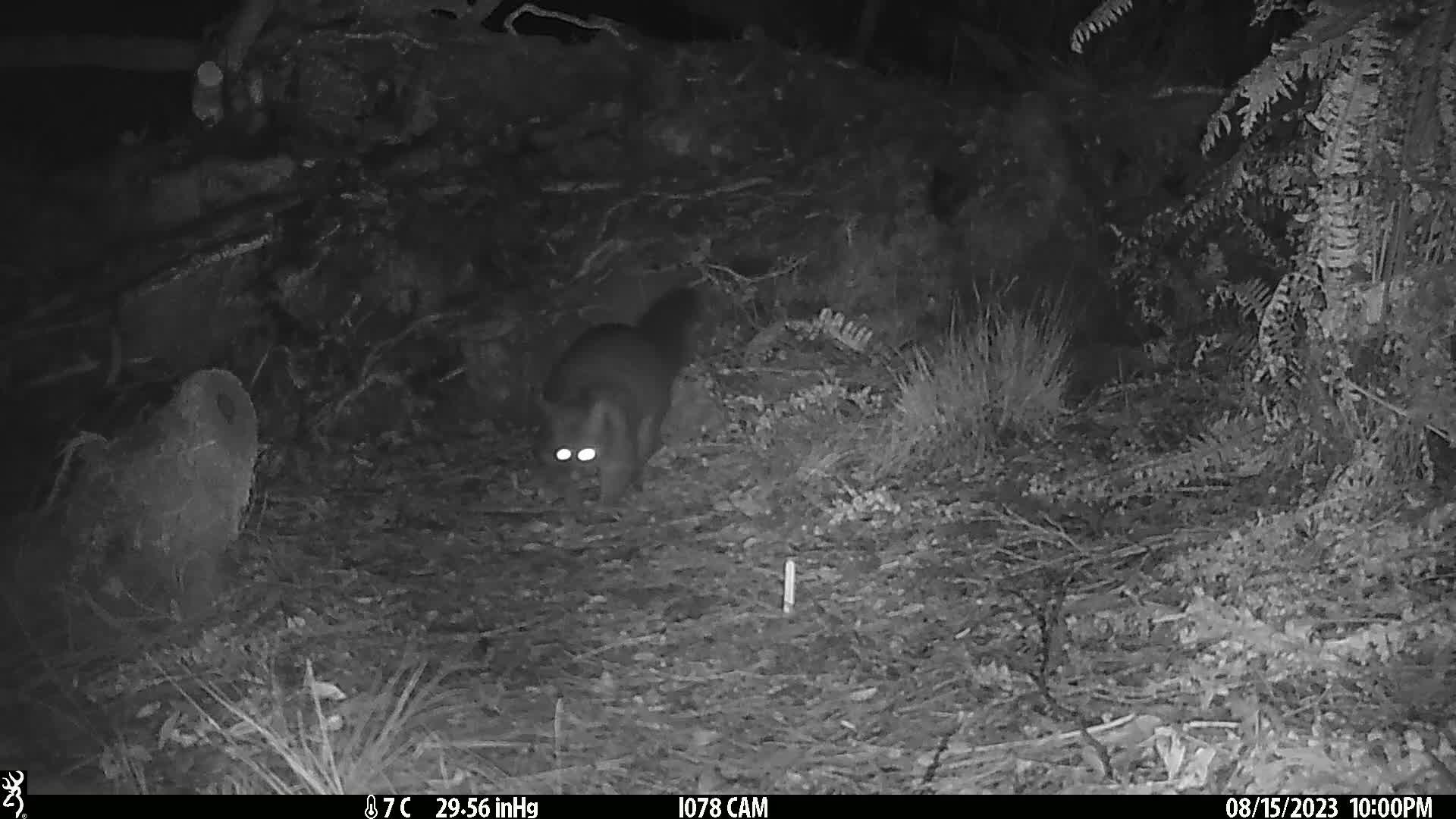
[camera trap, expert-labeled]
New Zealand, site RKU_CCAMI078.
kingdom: Animalia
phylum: Chordata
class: Mammalia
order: Diprotodontia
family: Phalangeridae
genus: Trichosurus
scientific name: Trichosurus vulpecula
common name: common brushtail possum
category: possum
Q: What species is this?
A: Possum (common brushtail possum) (Trichosurus vulpecula).